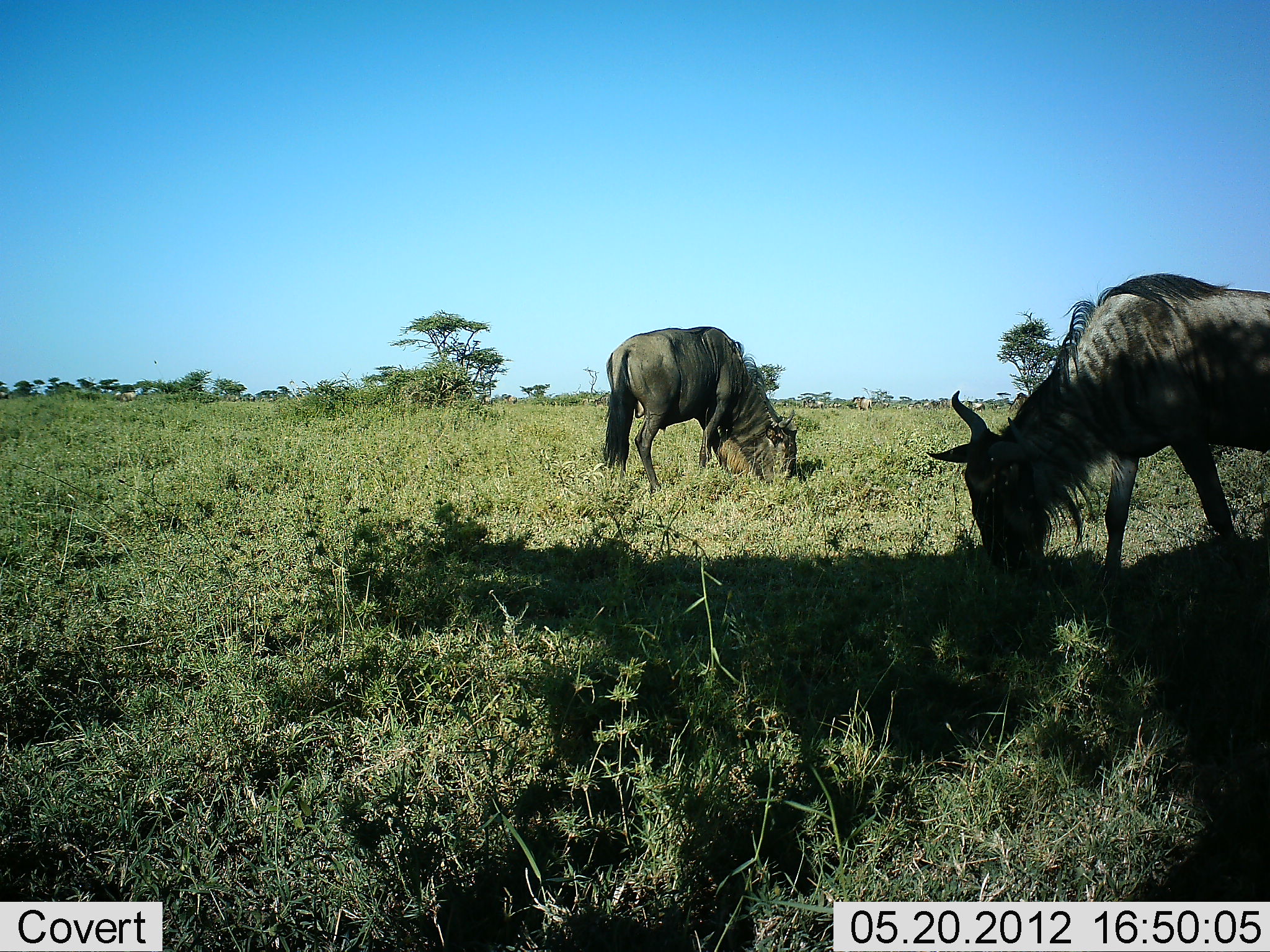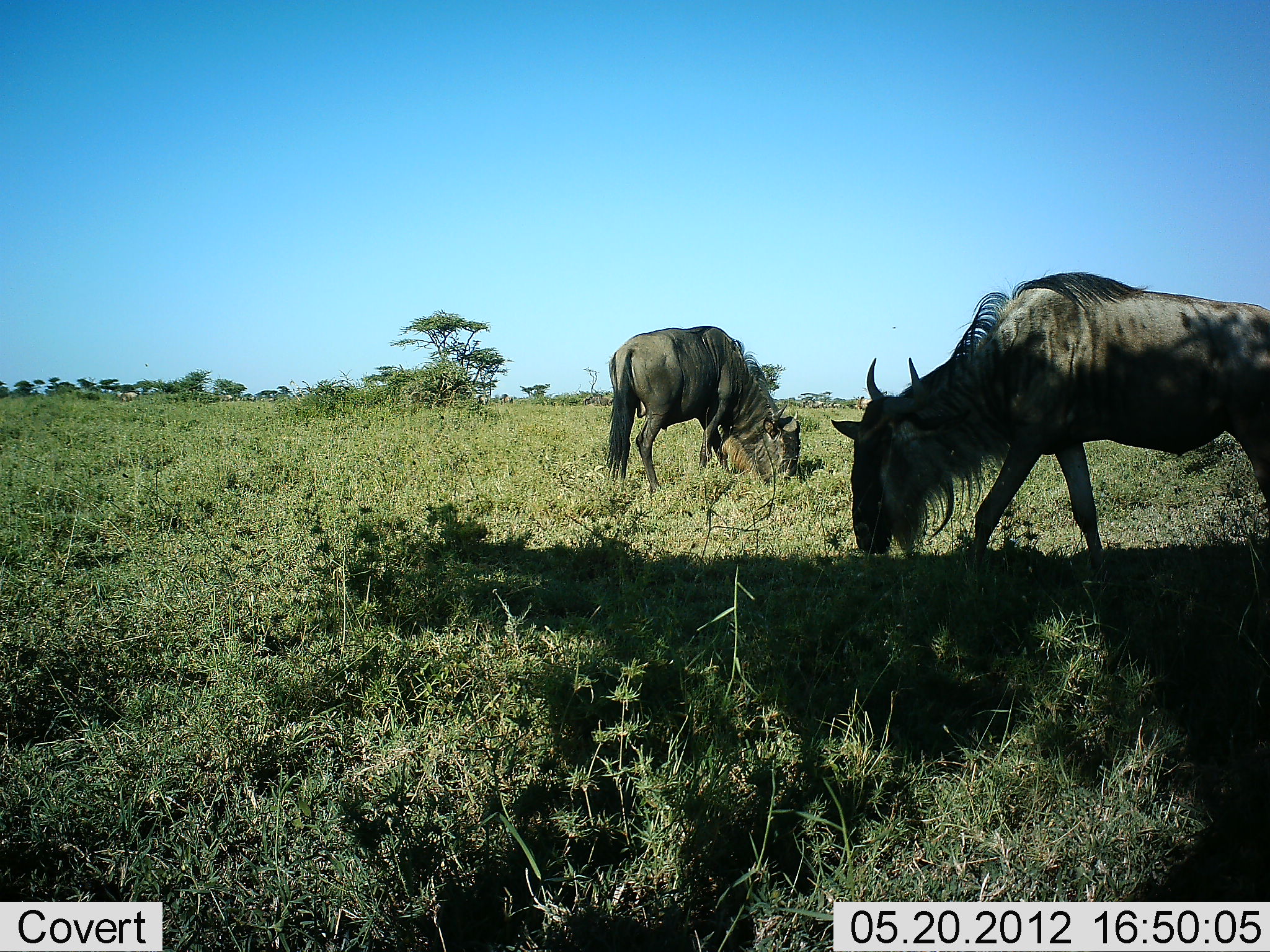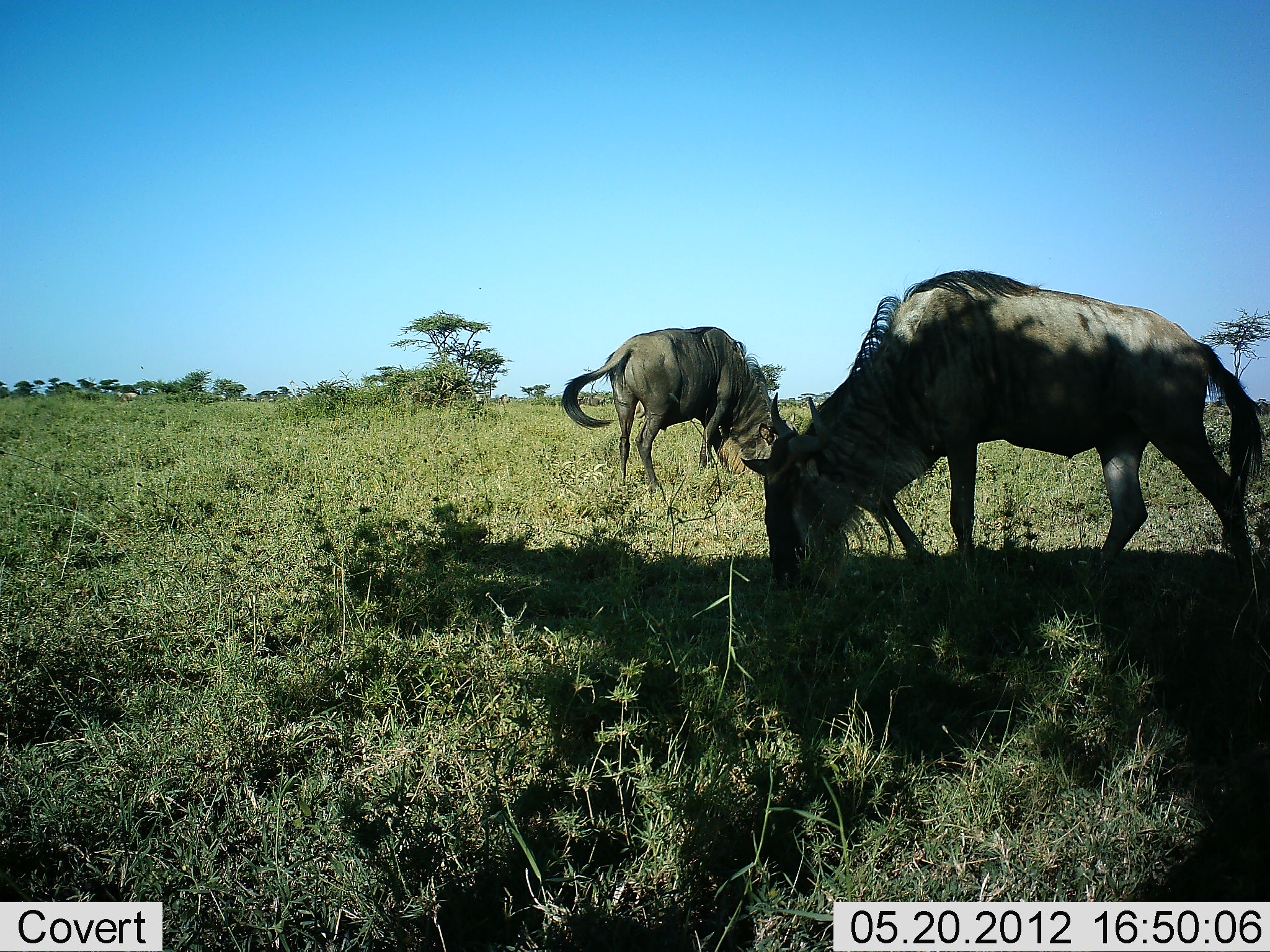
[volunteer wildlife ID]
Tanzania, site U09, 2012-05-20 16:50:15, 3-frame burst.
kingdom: Animalia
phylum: Chordata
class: Mammalia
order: Artiodactyla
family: Bovidae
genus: Connochaetes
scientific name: Connochaetes taurinus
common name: blue wildebeest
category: wildebeest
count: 2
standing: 20%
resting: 0%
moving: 40%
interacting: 0%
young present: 0%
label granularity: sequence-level